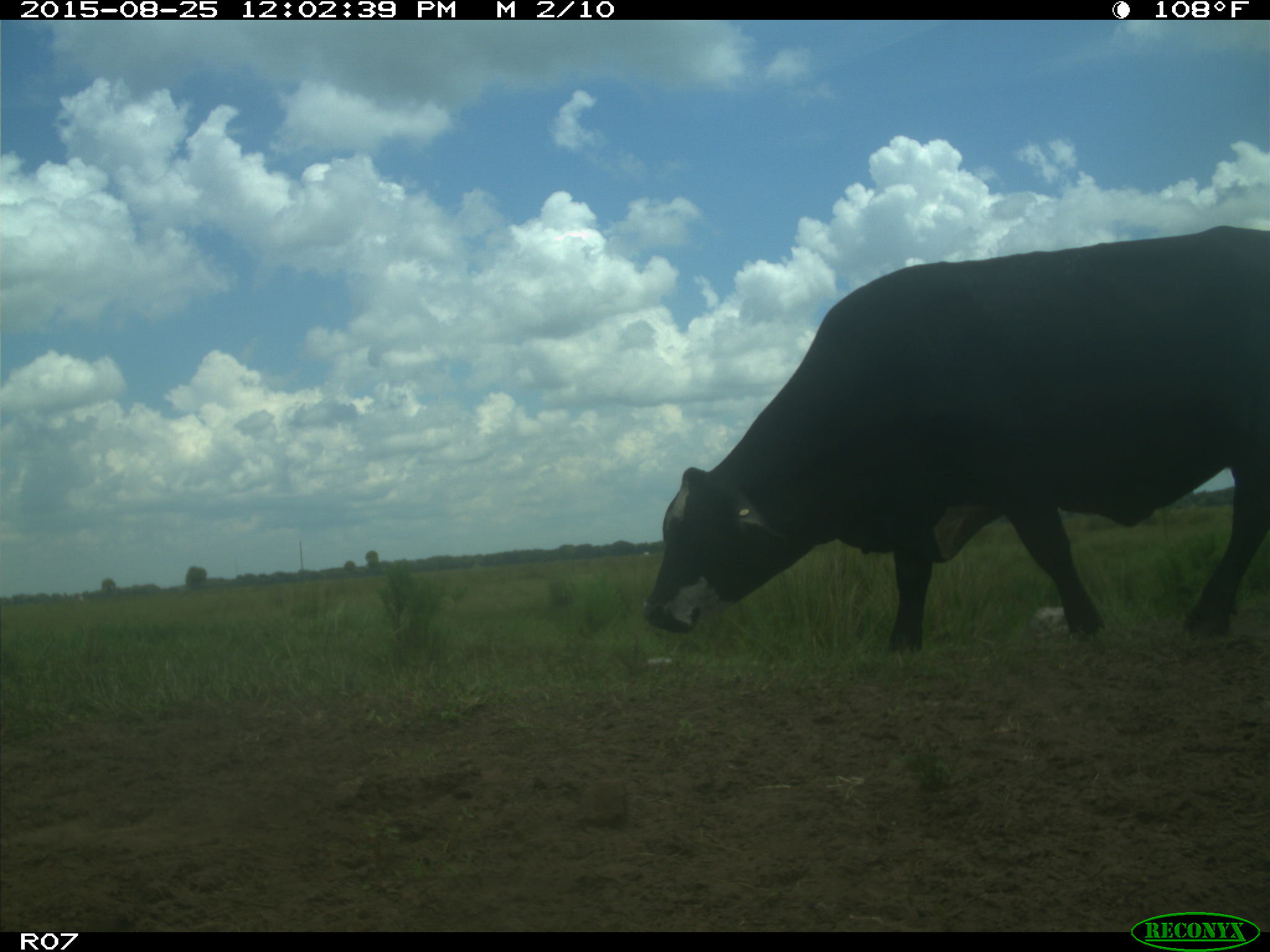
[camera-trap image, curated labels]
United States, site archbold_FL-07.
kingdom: Animalia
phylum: Chordata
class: Mammalia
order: Artiodactyla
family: Bovidae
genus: Bos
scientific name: Bos taurus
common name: domestic cow